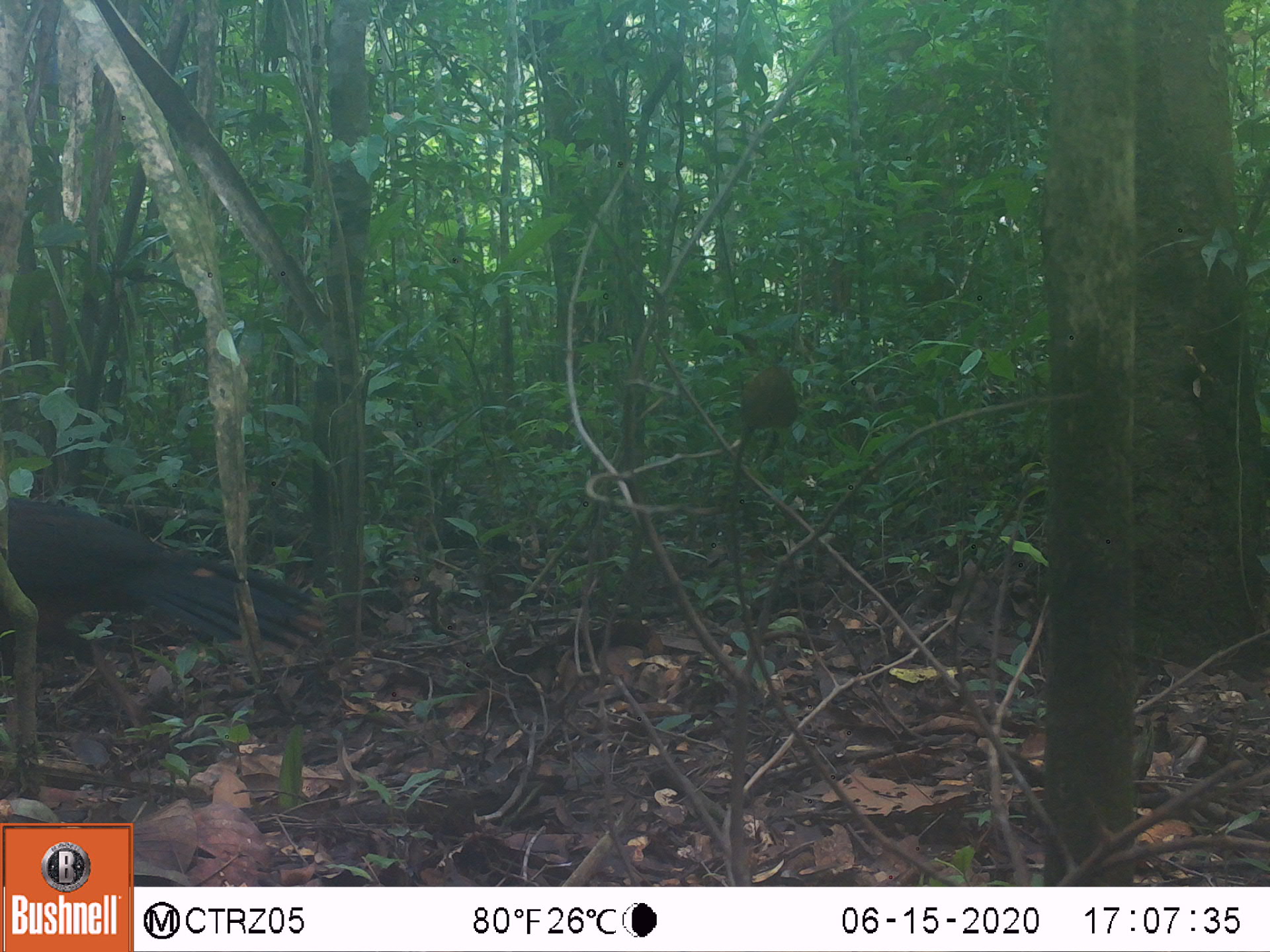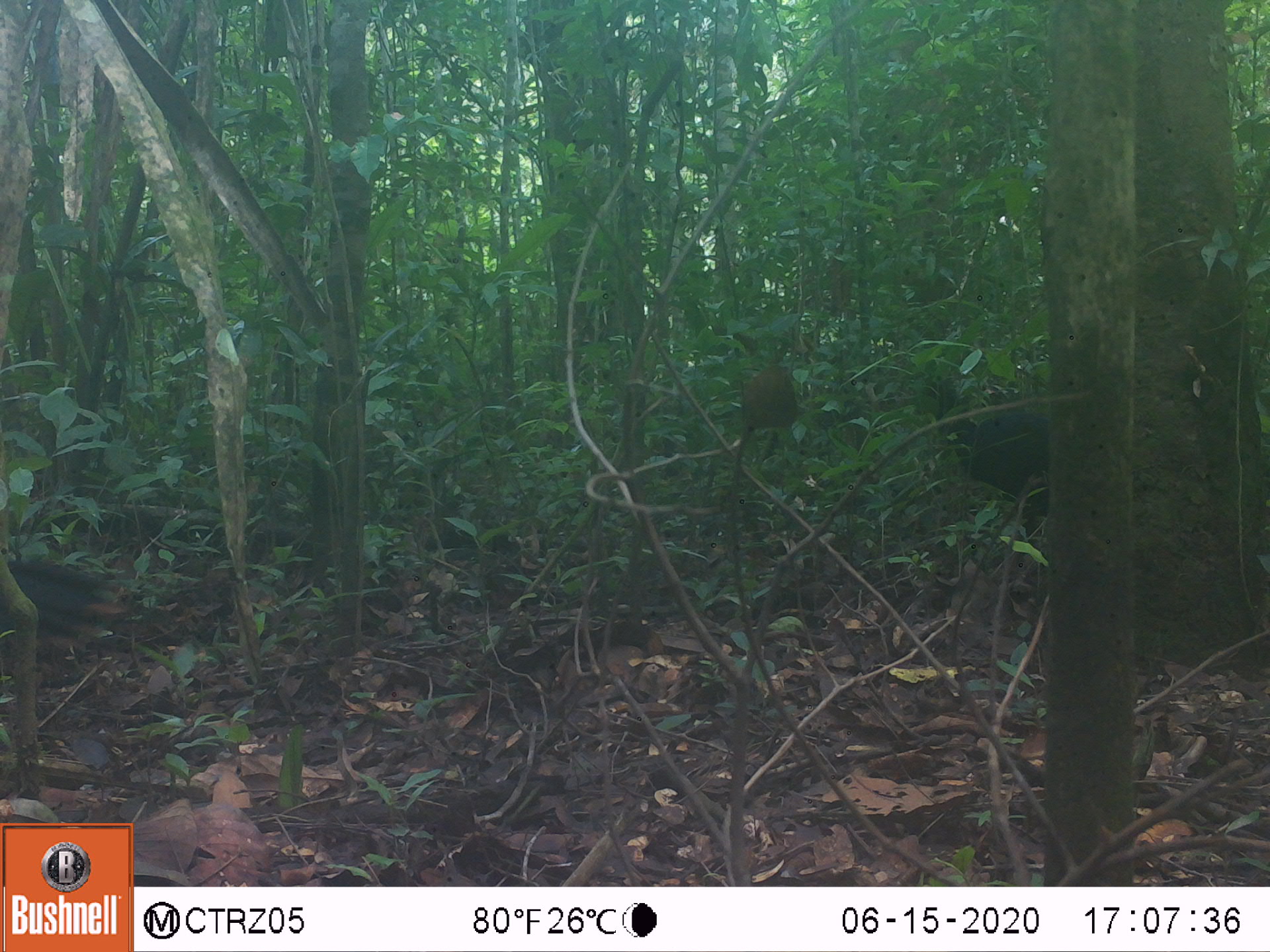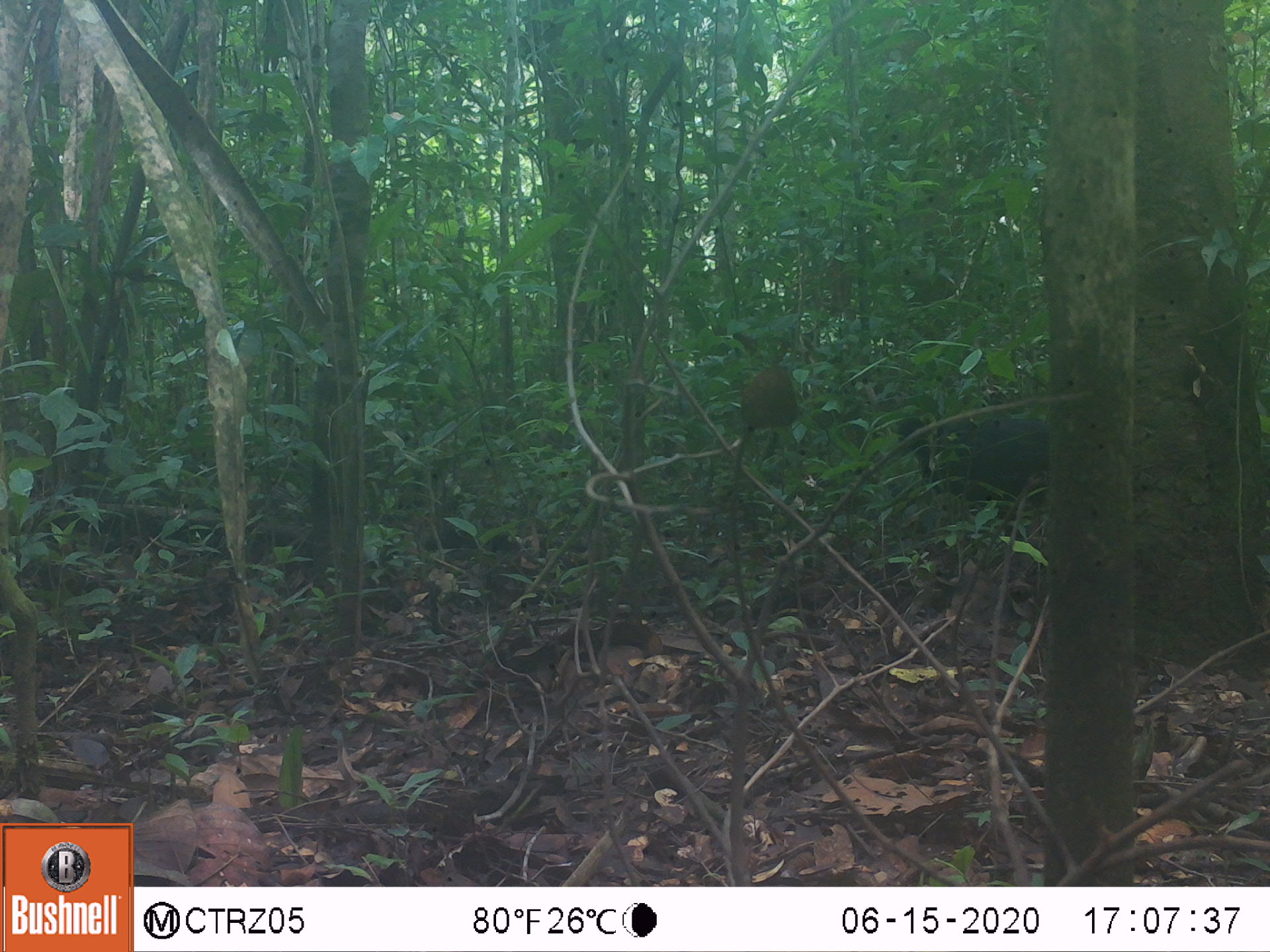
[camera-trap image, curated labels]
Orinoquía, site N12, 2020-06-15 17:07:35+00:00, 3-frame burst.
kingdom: Animalia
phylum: Chordata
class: Aves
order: Galliformes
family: Cracidae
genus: Mitu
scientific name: Mitu salvini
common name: salvin's currasow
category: salvins curassow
Salvins curassow (salvin's currasow) (Mitu salvini).